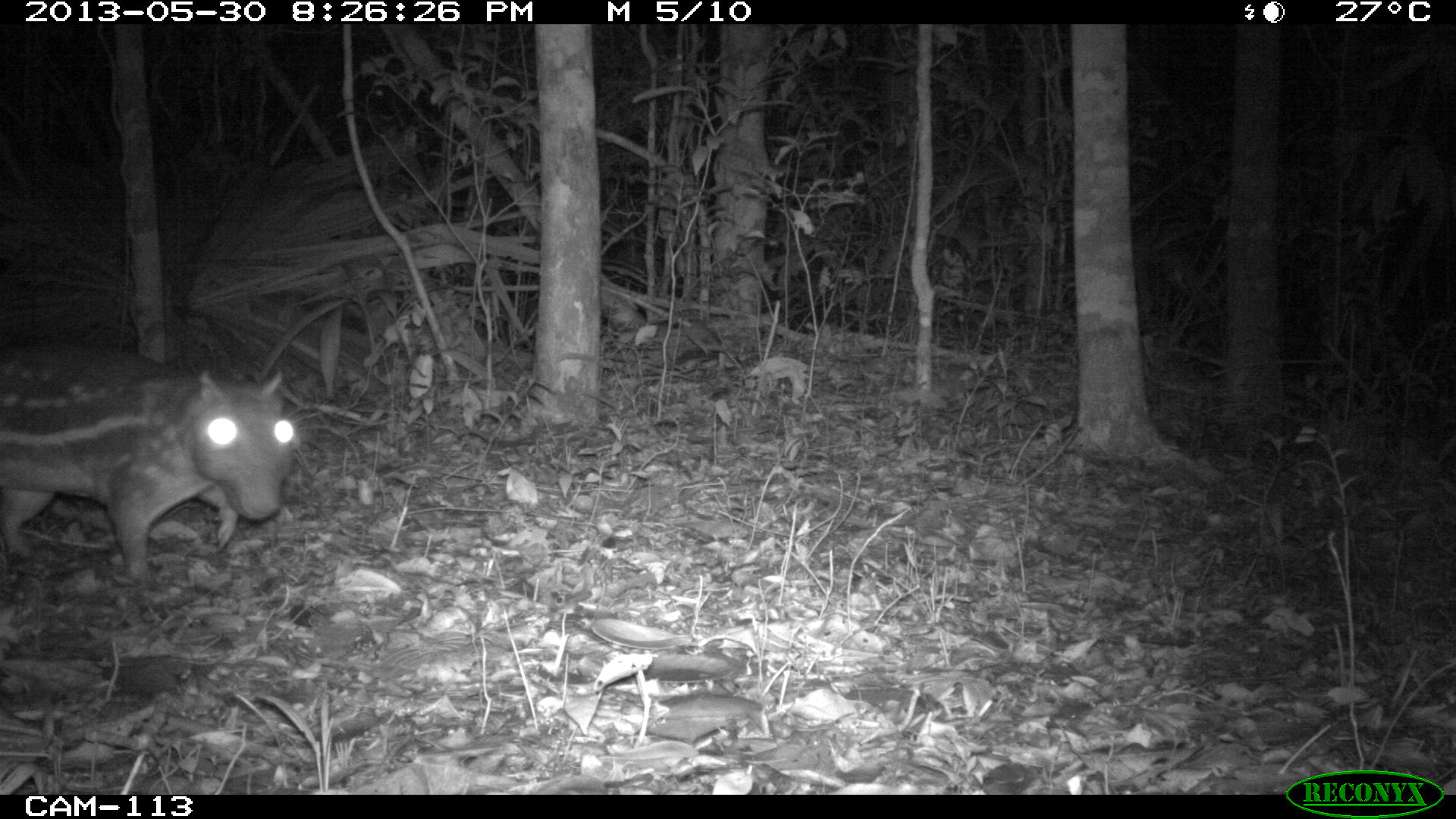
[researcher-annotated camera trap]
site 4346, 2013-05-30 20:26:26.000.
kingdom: Animalia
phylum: Chordata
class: Mammalia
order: Rodentia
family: Cuniculidae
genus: Cuniculus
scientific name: Cuniculus paca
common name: lowland paca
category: agouti paca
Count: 1.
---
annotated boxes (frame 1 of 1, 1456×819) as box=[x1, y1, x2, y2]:
agouti paca: box=[0, 342, 296, 584]